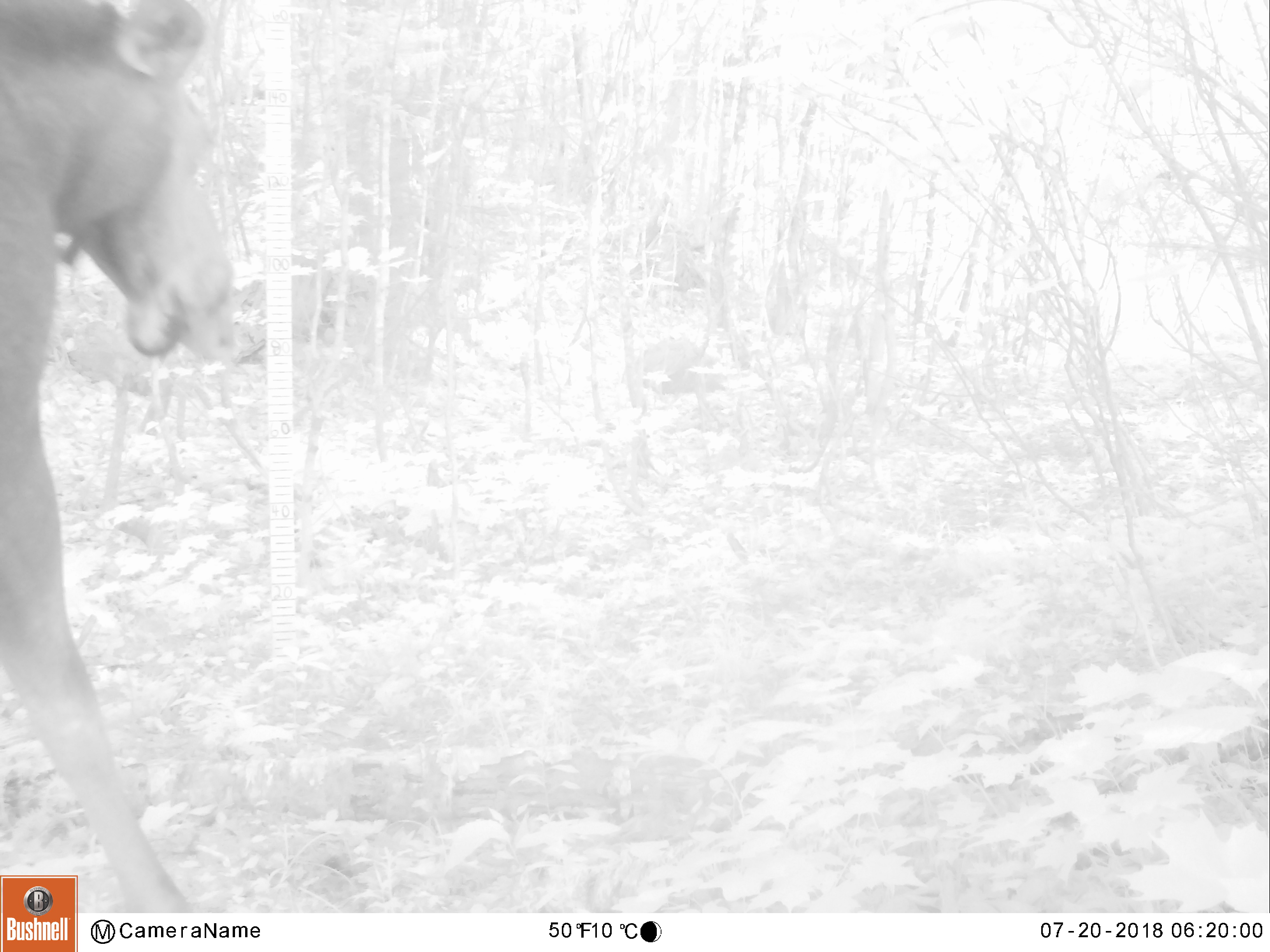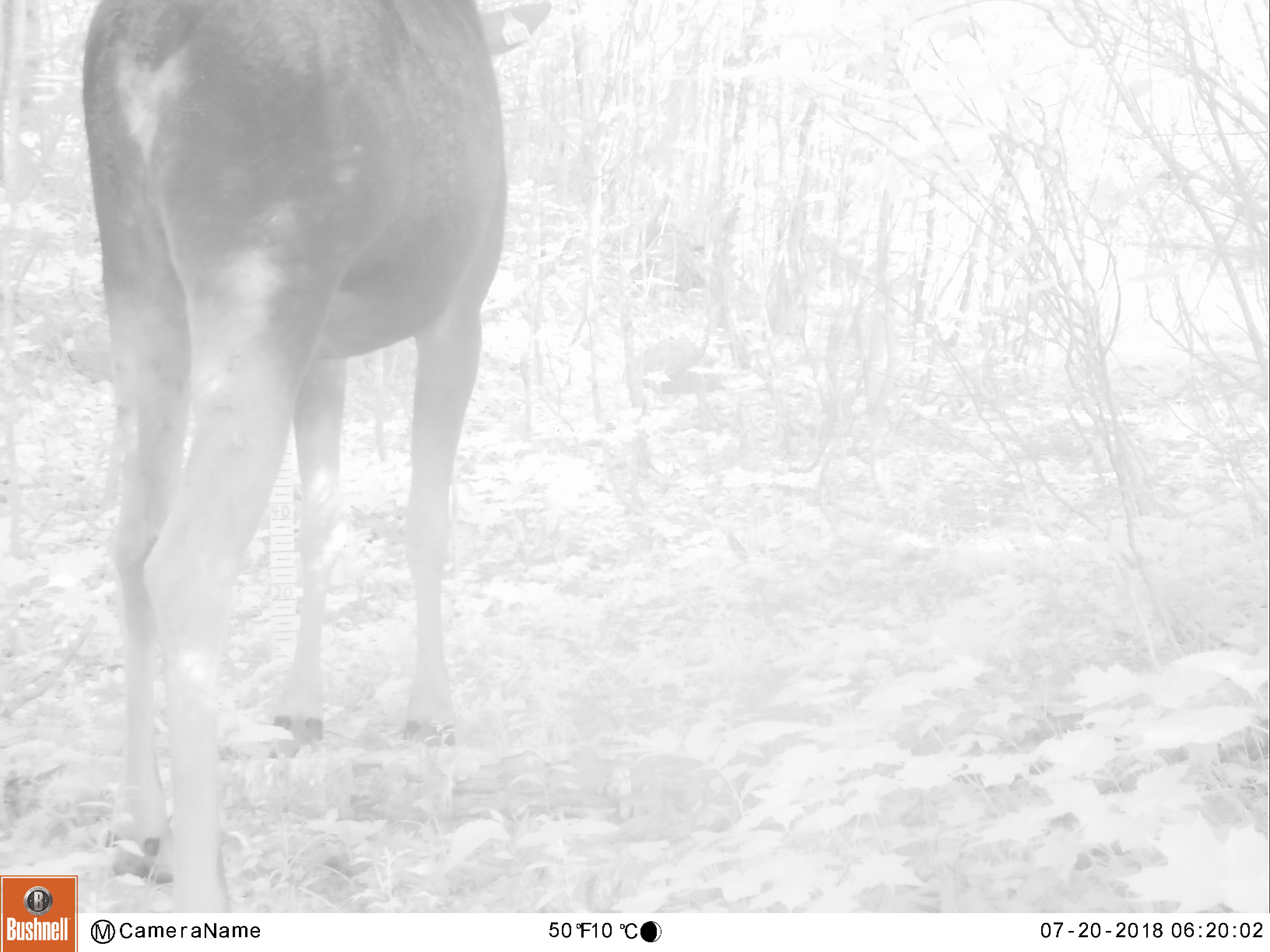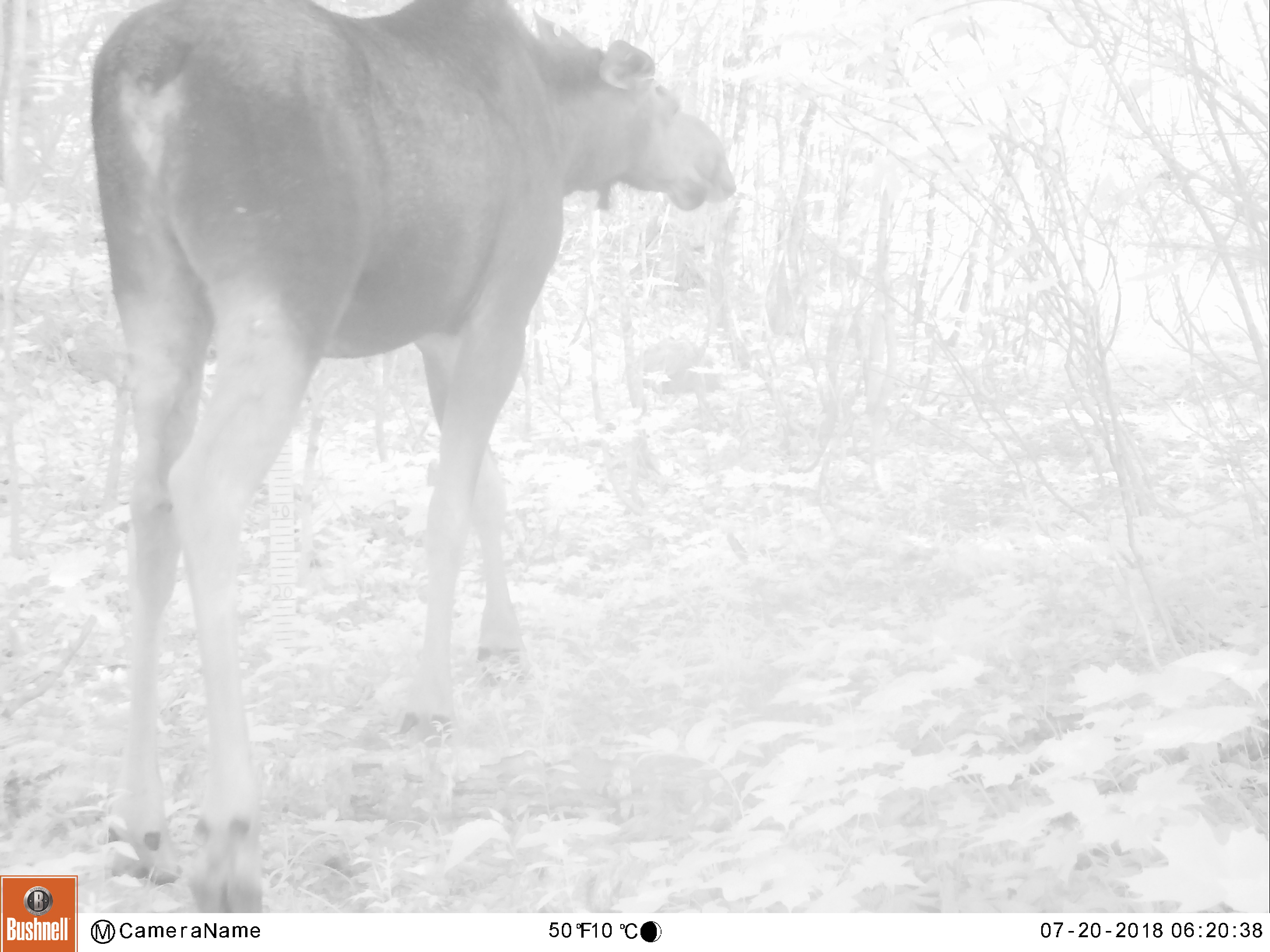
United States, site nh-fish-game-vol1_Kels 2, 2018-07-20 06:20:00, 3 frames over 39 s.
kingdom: Animalia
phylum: Chordata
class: Mammalia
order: Artiodactyla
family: Cervidae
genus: Alces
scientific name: Alces alces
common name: moose